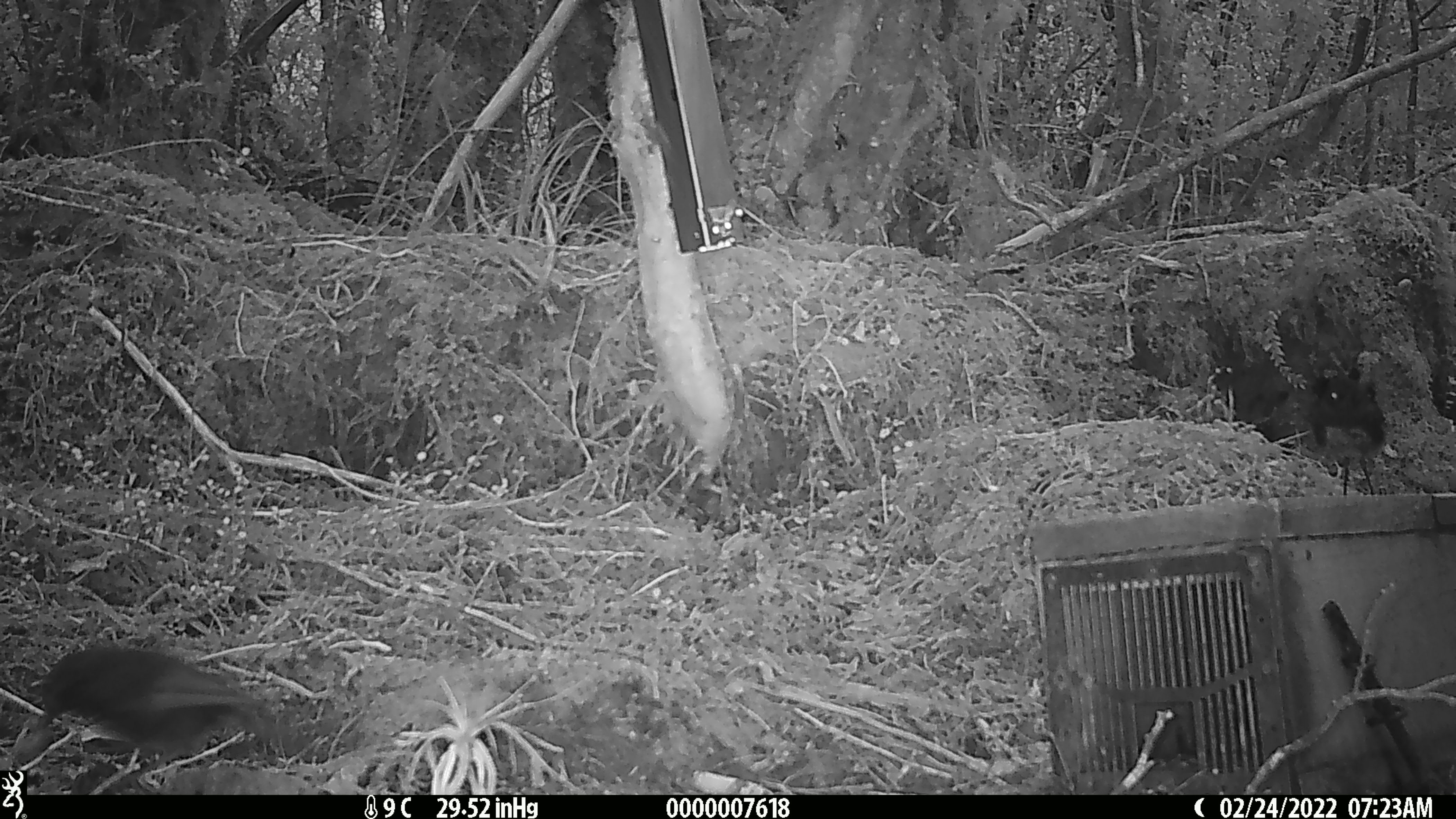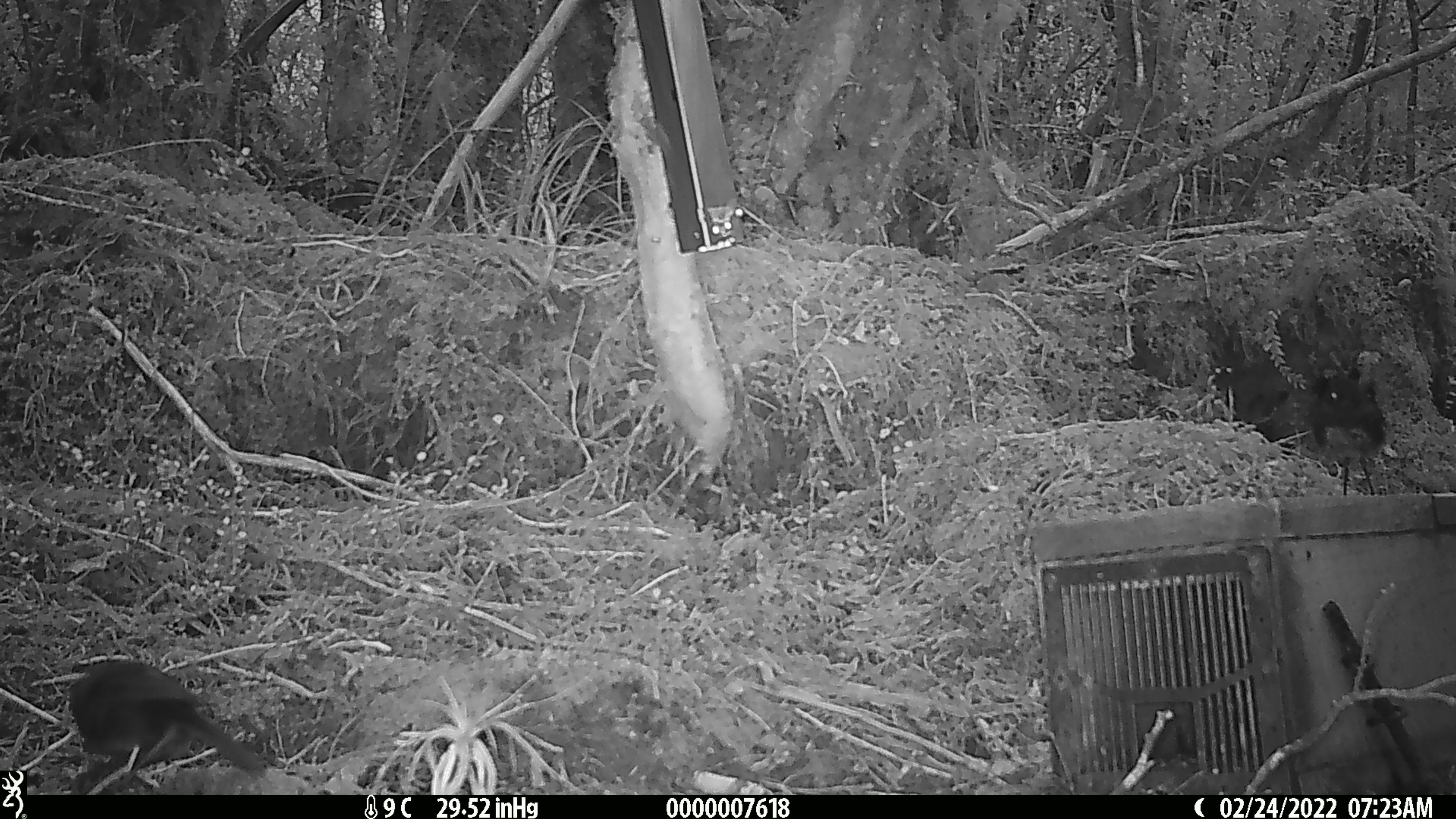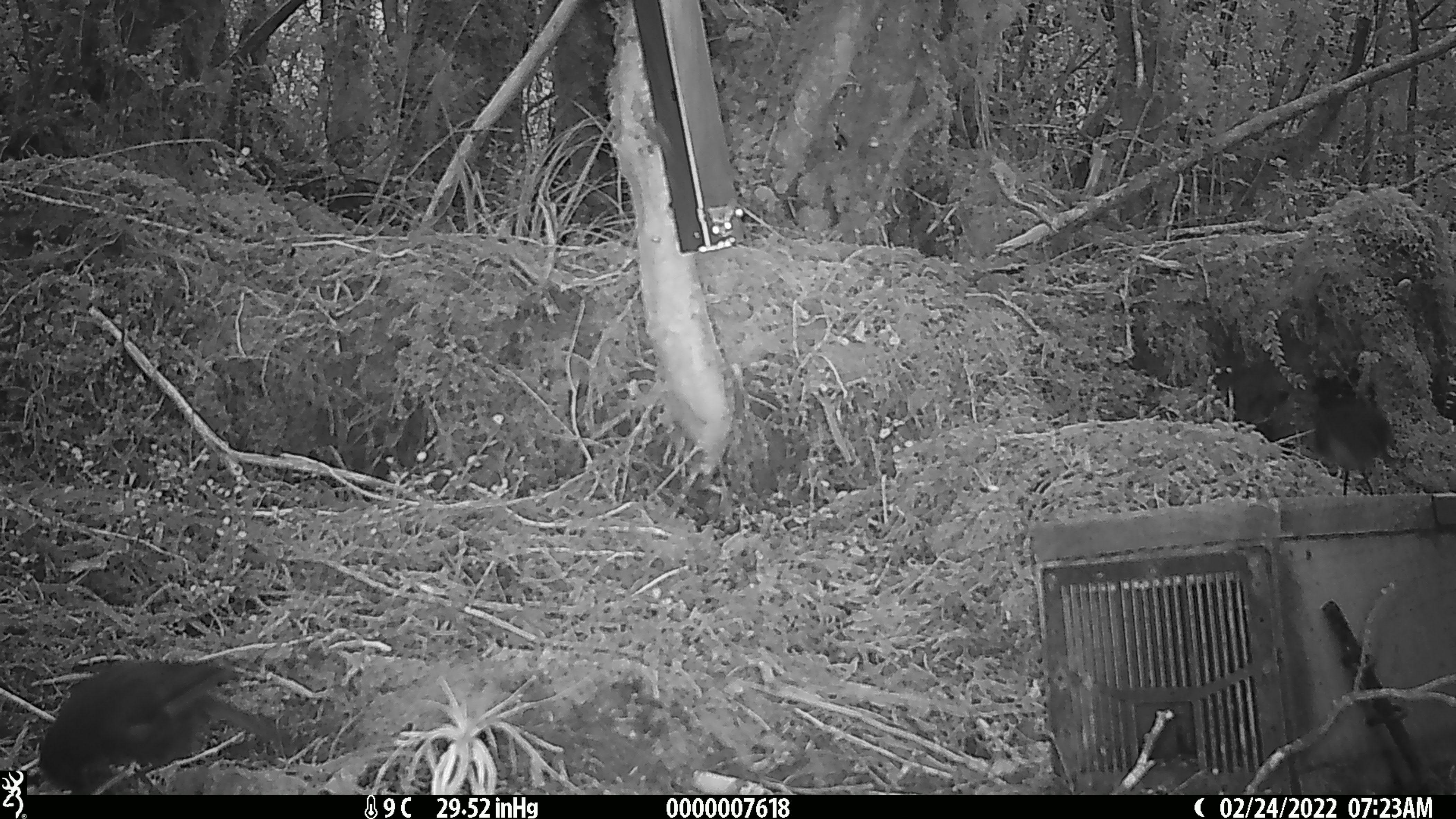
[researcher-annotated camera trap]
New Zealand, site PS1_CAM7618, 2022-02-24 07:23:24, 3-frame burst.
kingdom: Animalia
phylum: Chordata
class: Aves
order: Passeriformes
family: Petroicidae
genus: Petroica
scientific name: Petroica australis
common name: new zealand robin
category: robin